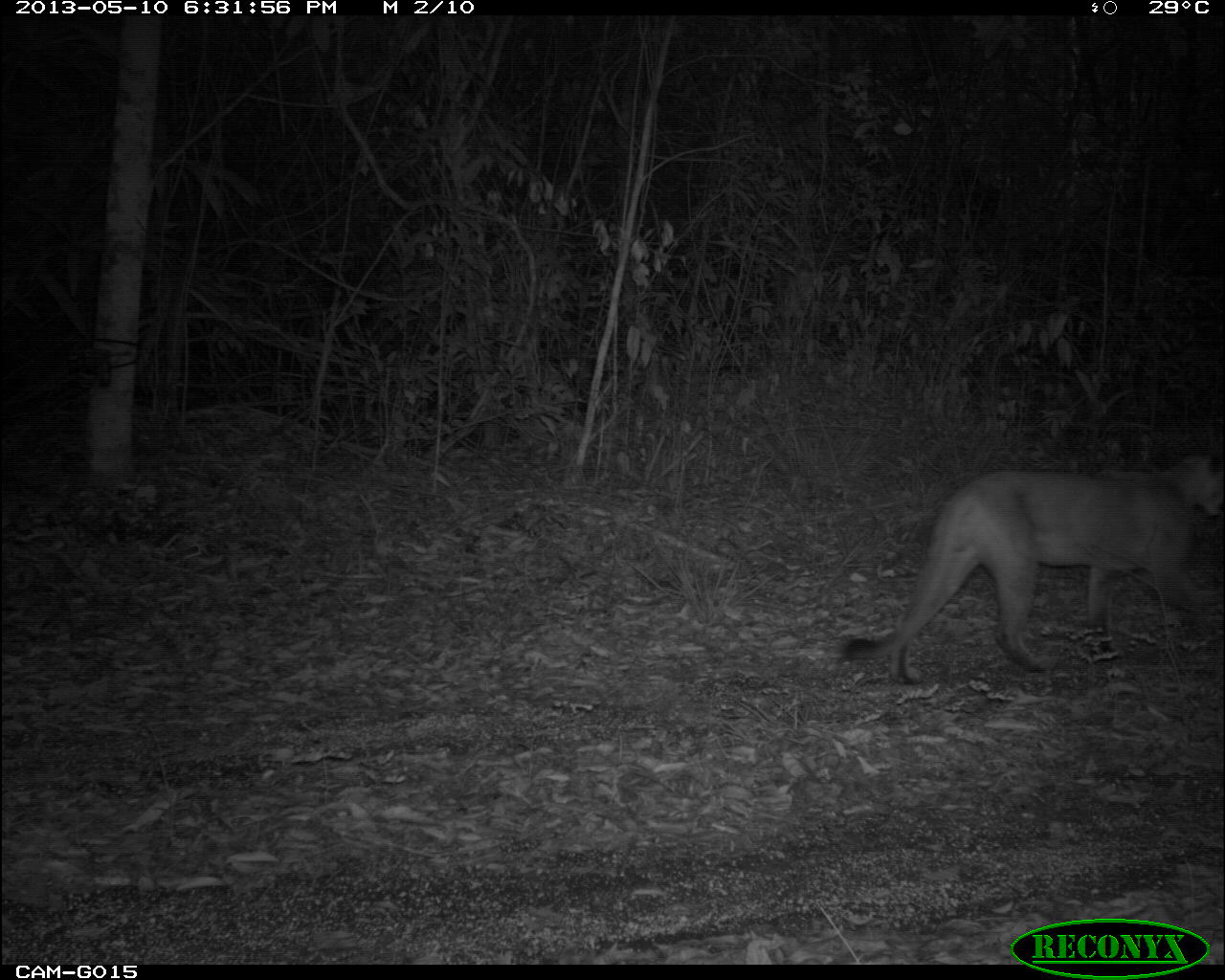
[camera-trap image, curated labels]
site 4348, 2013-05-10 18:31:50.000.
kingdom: Animalia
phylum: Chordata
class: Mammalia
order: Carnivora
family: Felidae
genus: Puma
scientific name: Puma concolor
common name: mountain lion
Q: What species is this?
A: Puma concolor (mountain lion).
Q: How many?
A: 1.